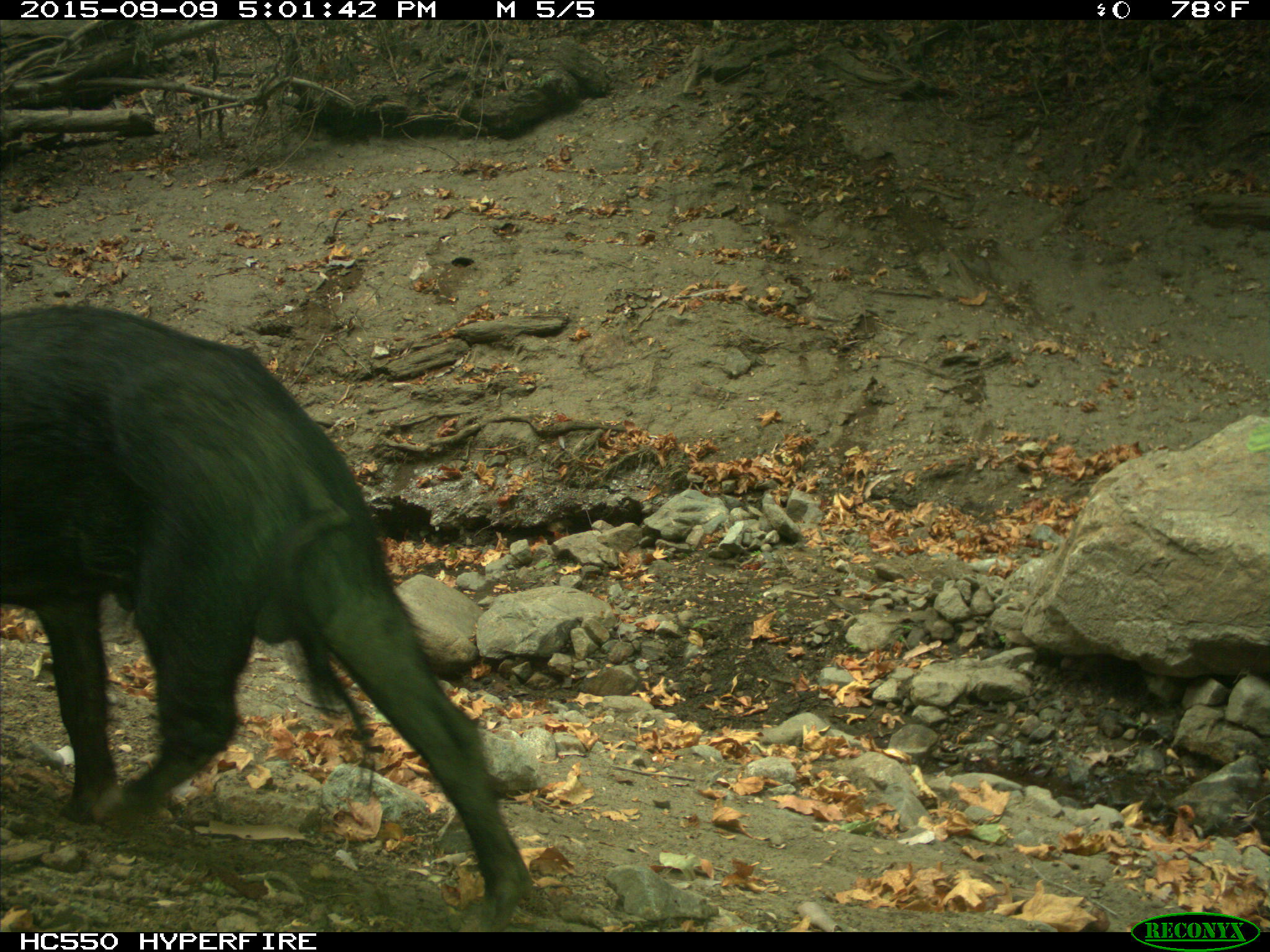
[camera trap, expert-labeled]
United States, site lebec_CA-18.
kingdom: Animalia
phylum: Chordata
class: Mammalia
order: Artiodactyla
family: Suidae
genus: Sus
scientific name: Sus scrofa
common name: wild boar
Sus scrofa (wild boar).